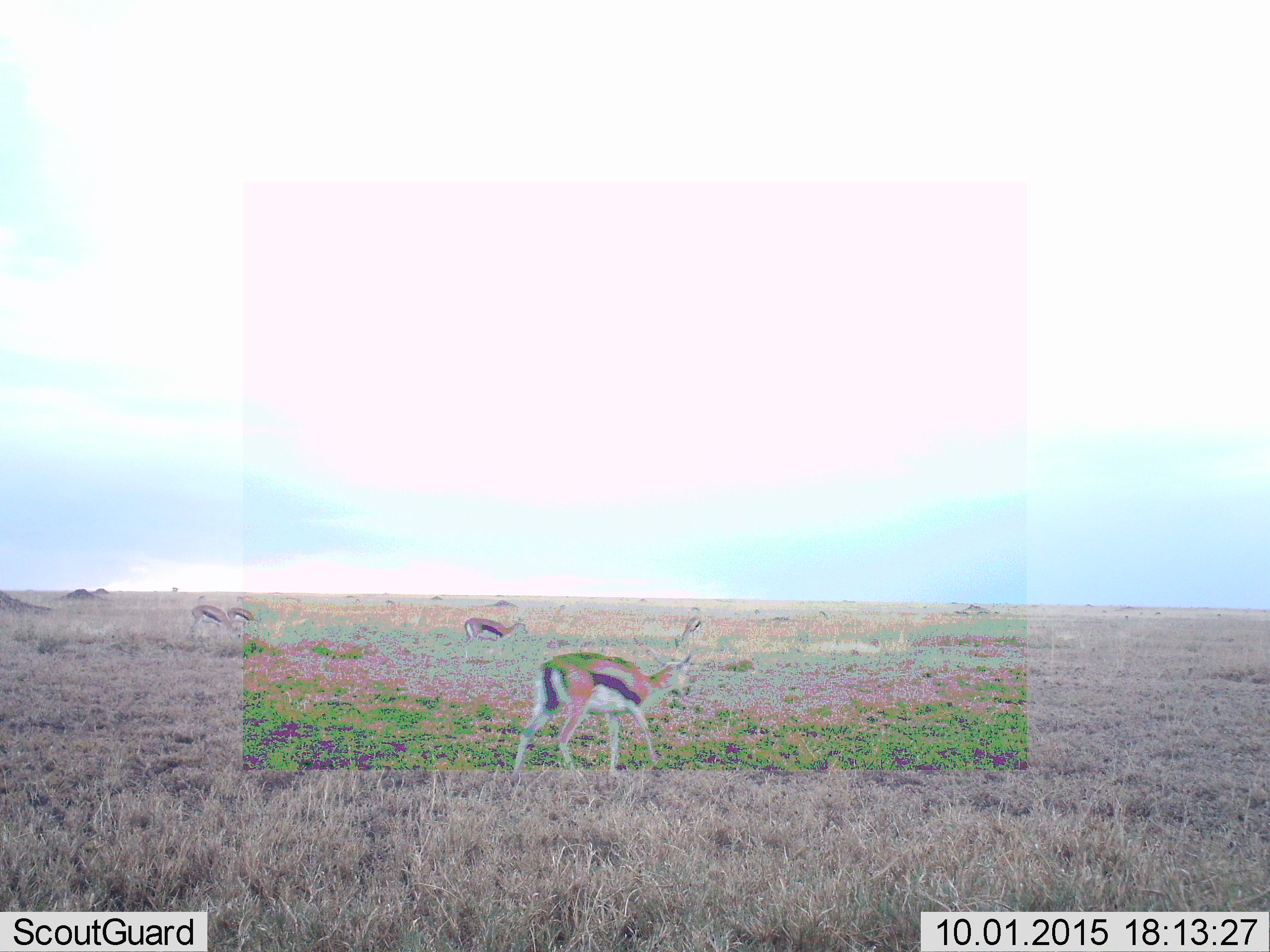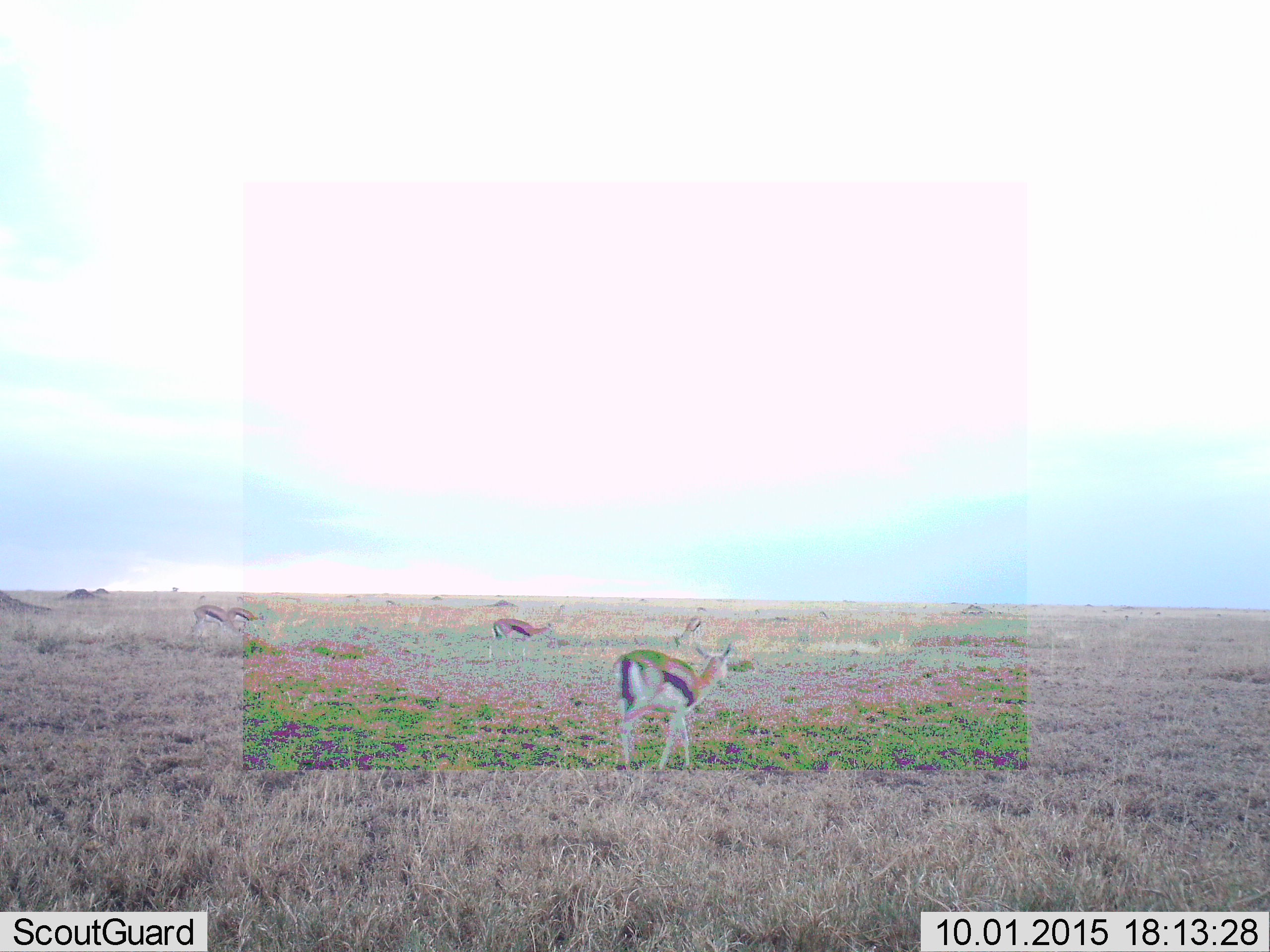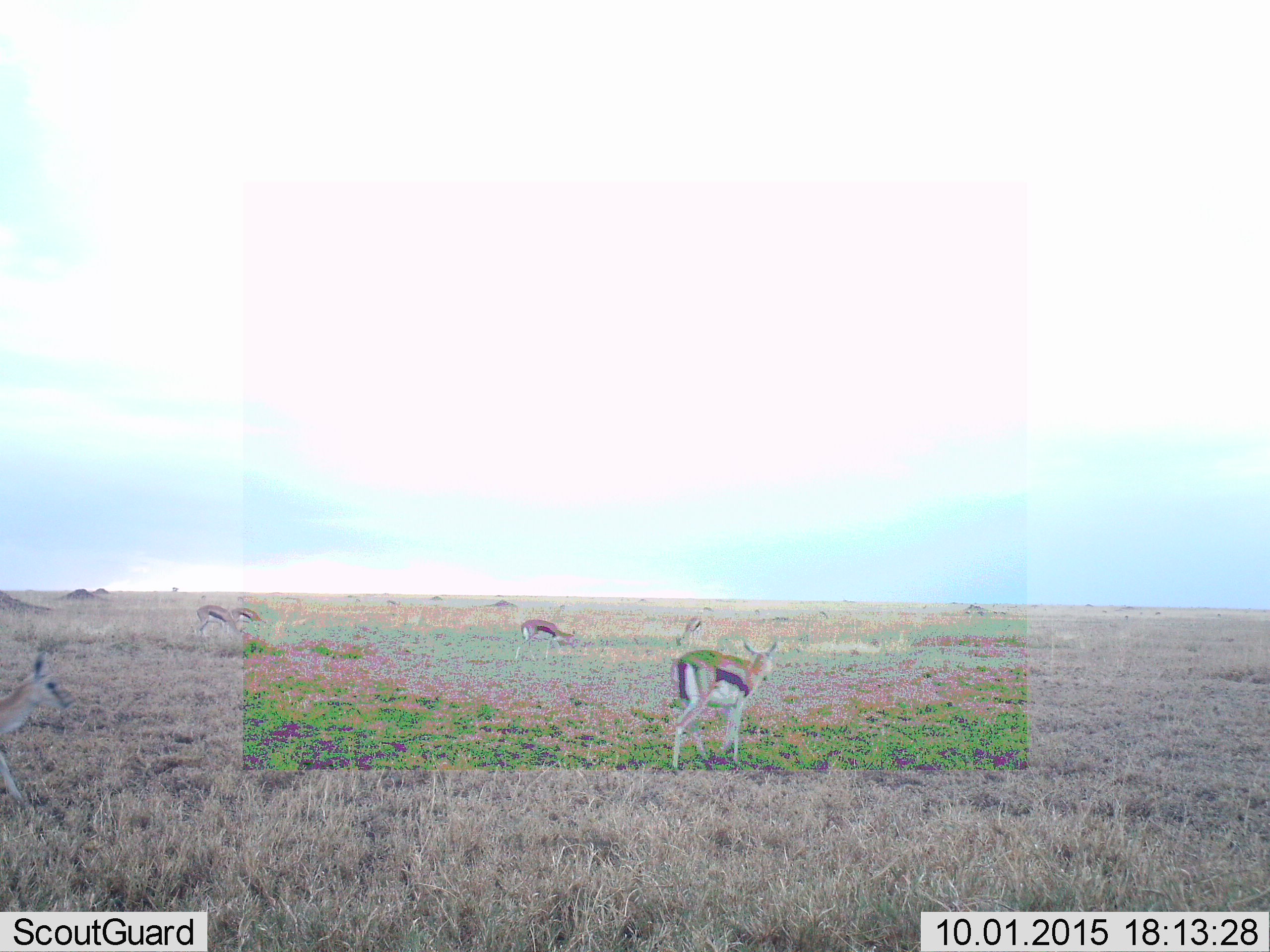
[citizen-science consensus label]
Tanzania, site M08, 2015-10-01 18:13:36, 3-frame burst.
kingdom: Animalia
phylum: Chordata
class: Mammalia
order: Artiodactyla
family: Bovidae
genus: Eudorcas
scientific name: Eudorcas thomsonii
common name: thomson's gazelle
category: gazellethomsons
Gazellethomsons (thomson's gazelle) (Eudorcas thomsonii), count 7. Behavior (volunteer vote fractions): standing 44%, resting 0%, moving 67%, interacting 0%. Young present (vote fraction): 0%. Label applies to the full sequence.